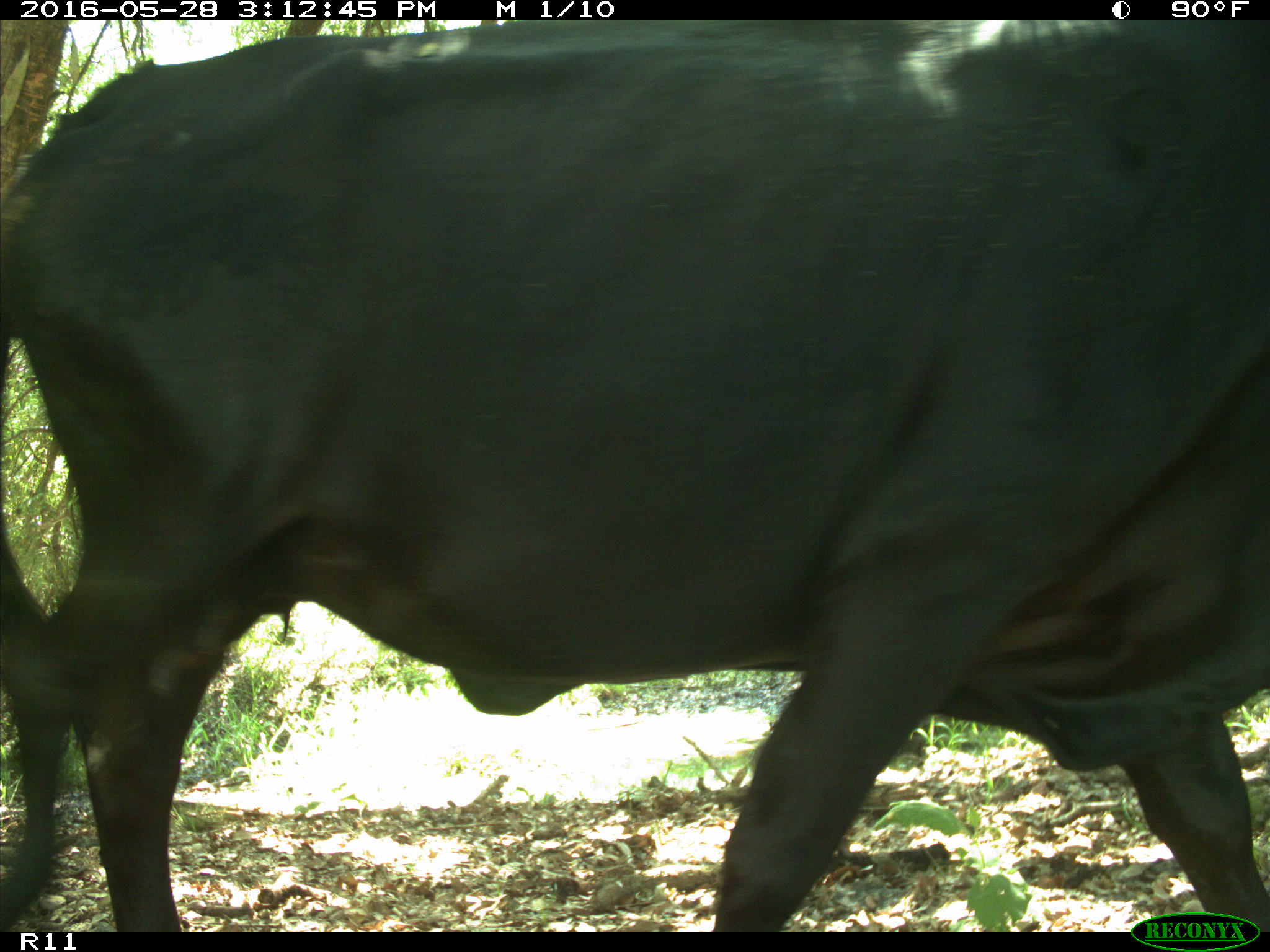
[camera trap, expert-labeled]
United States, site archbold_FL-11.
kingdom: Animalia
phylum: Chordata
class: Mammalia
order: Artiodactyla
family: Bovidae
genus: Bos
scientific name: Bos taurus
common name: domestic cow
Bos taurus (domestic cow).